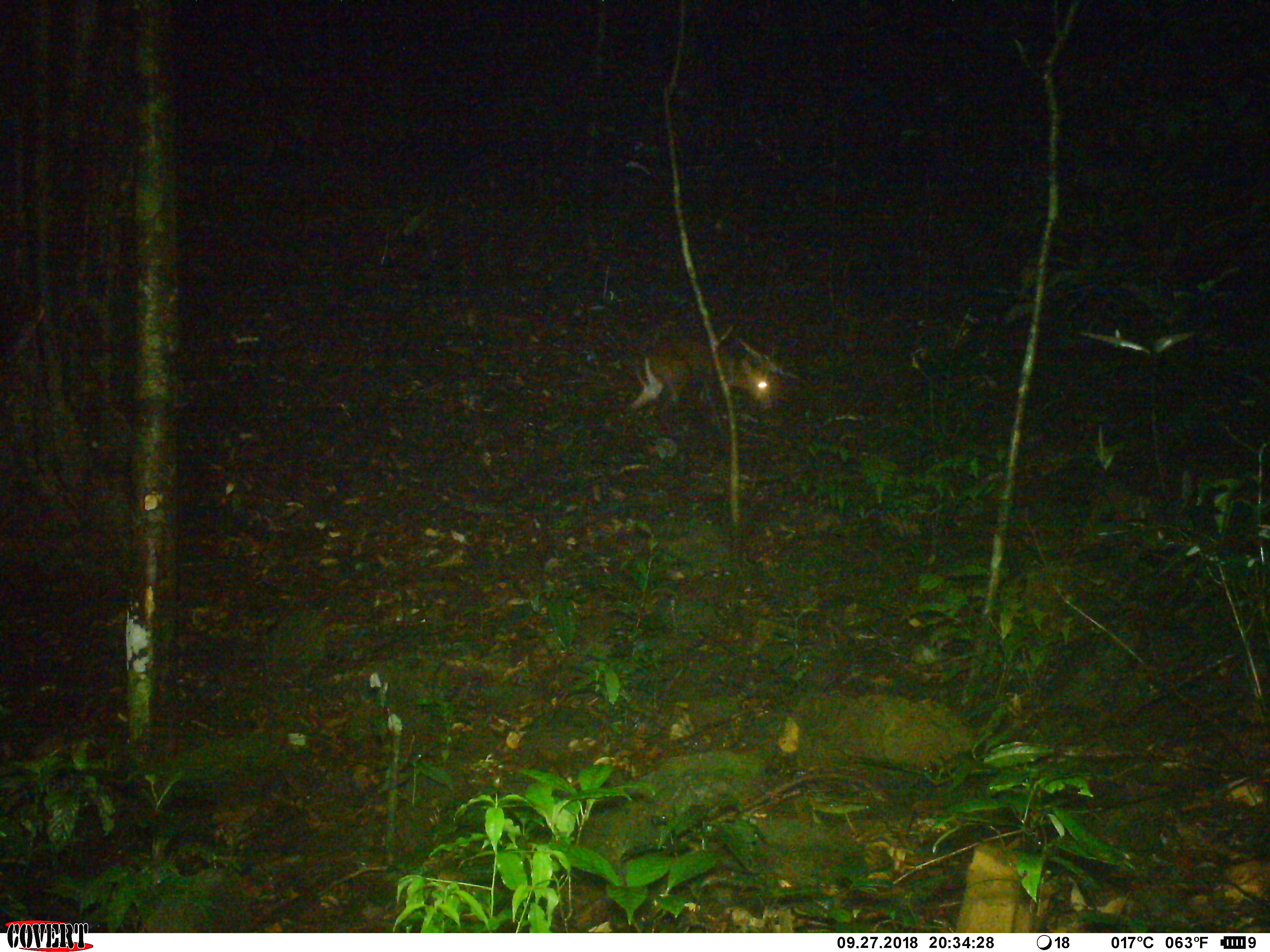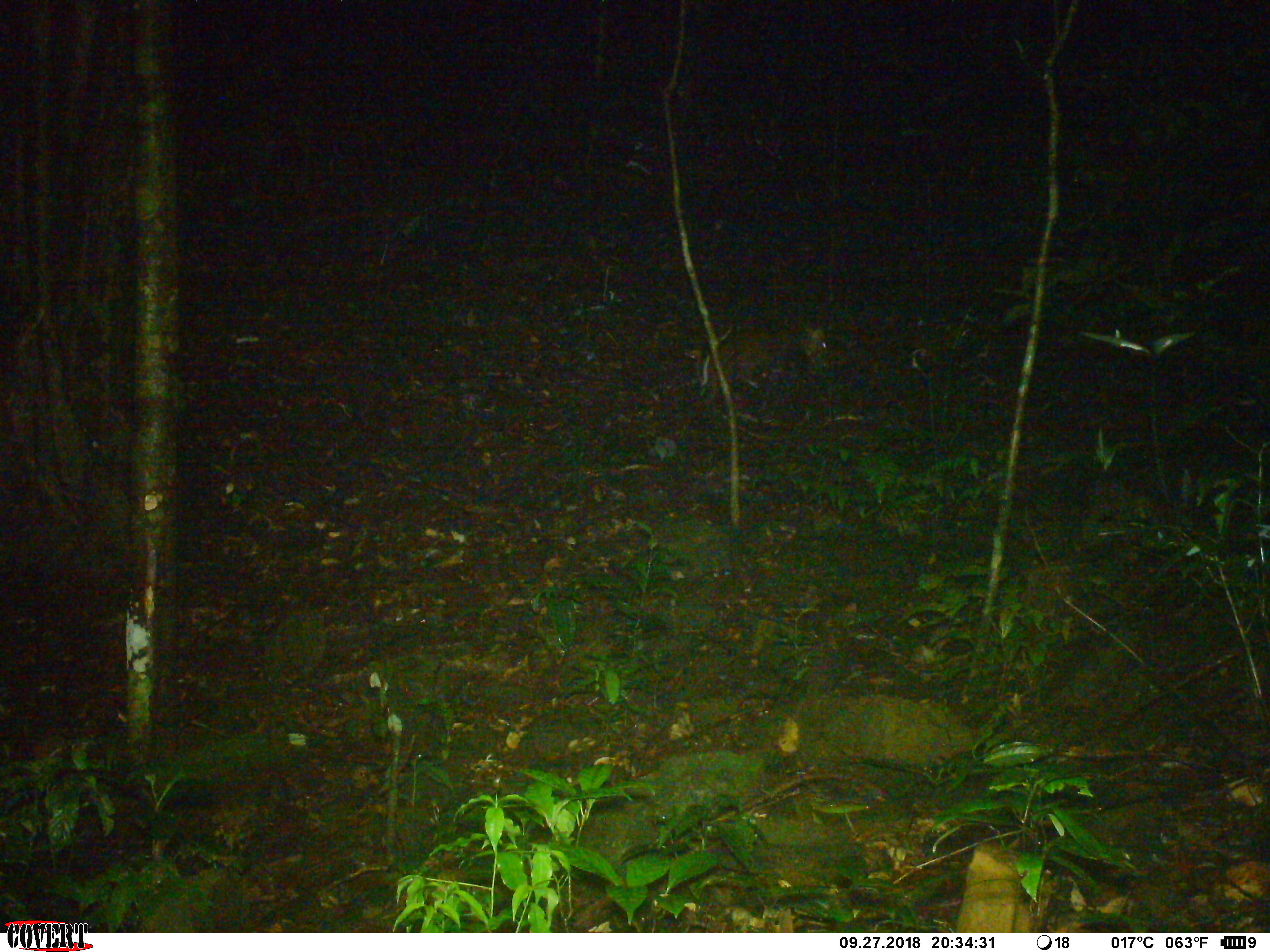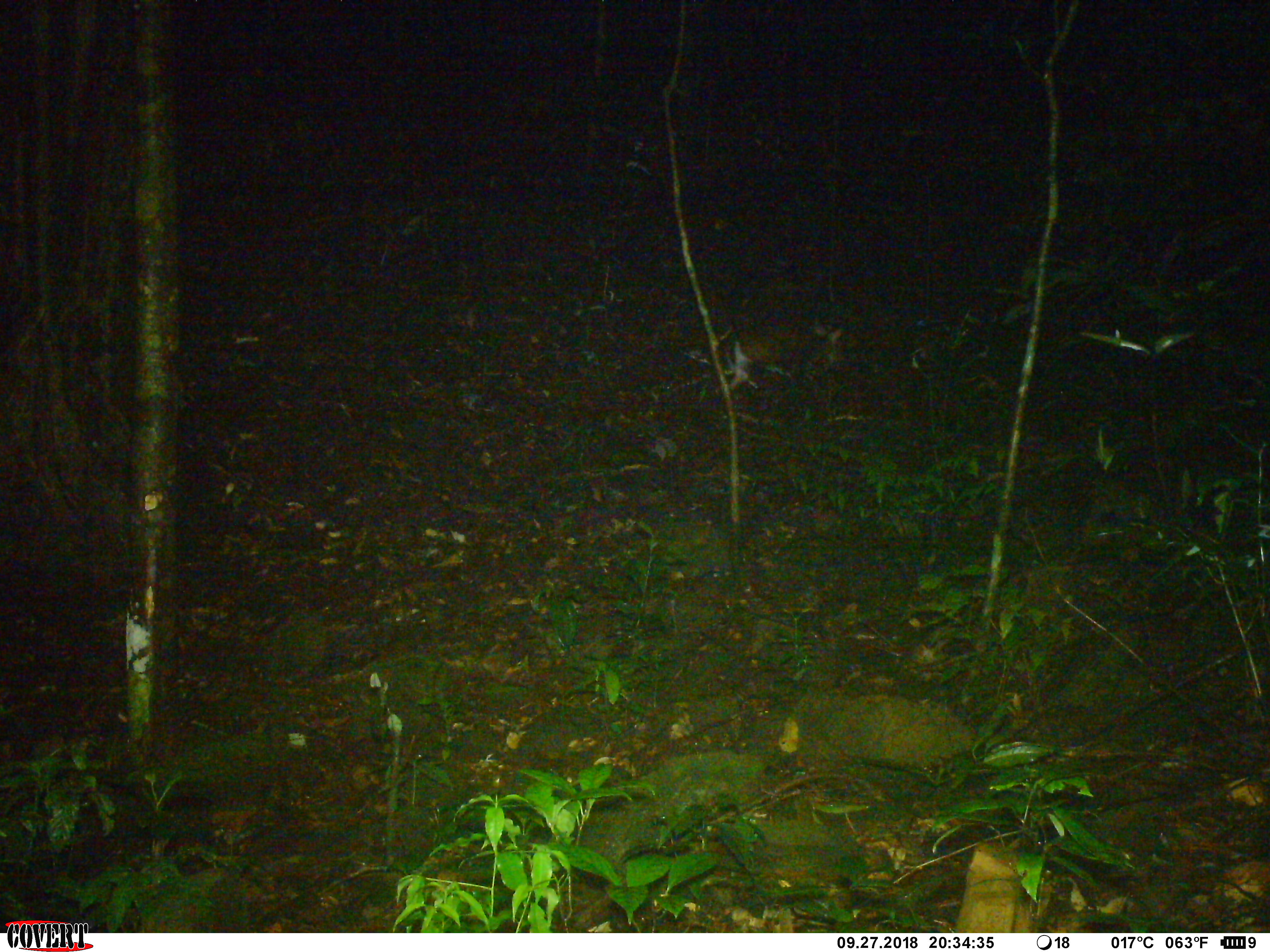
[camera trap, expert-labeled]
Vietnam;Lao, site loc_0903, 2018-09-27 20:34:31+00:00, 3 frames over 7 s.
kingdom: Animalia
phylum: Chordata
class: Mammalia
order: Artiodactyla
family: Cervidae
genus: Muntiacus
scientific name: Muntiacus rooseveltorum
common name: roosevelt's muntjac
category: roosevelts muntjac group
Roosevelts muntjac group (roosevelt's muntjac) (Muntiacus rooseveltorum). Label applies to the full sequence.